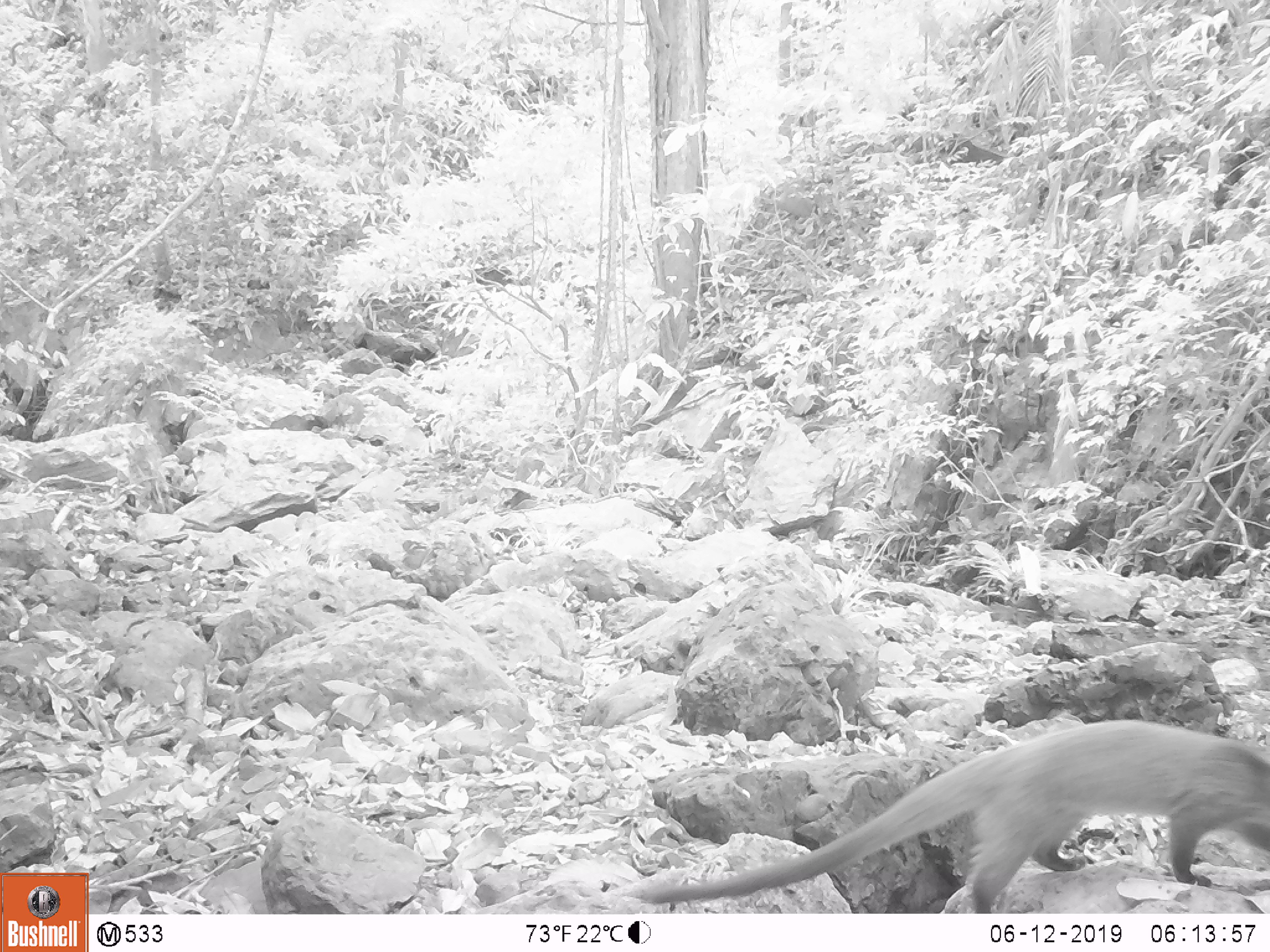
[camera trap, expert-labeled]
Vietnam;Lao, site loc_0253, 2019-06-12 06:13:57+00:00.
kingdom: Animalia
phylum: Chordata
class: Mammalia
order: Carnivora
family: Viverridae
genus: Paguma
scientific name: Paguma larvata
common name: masked palm civet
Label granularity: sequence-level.